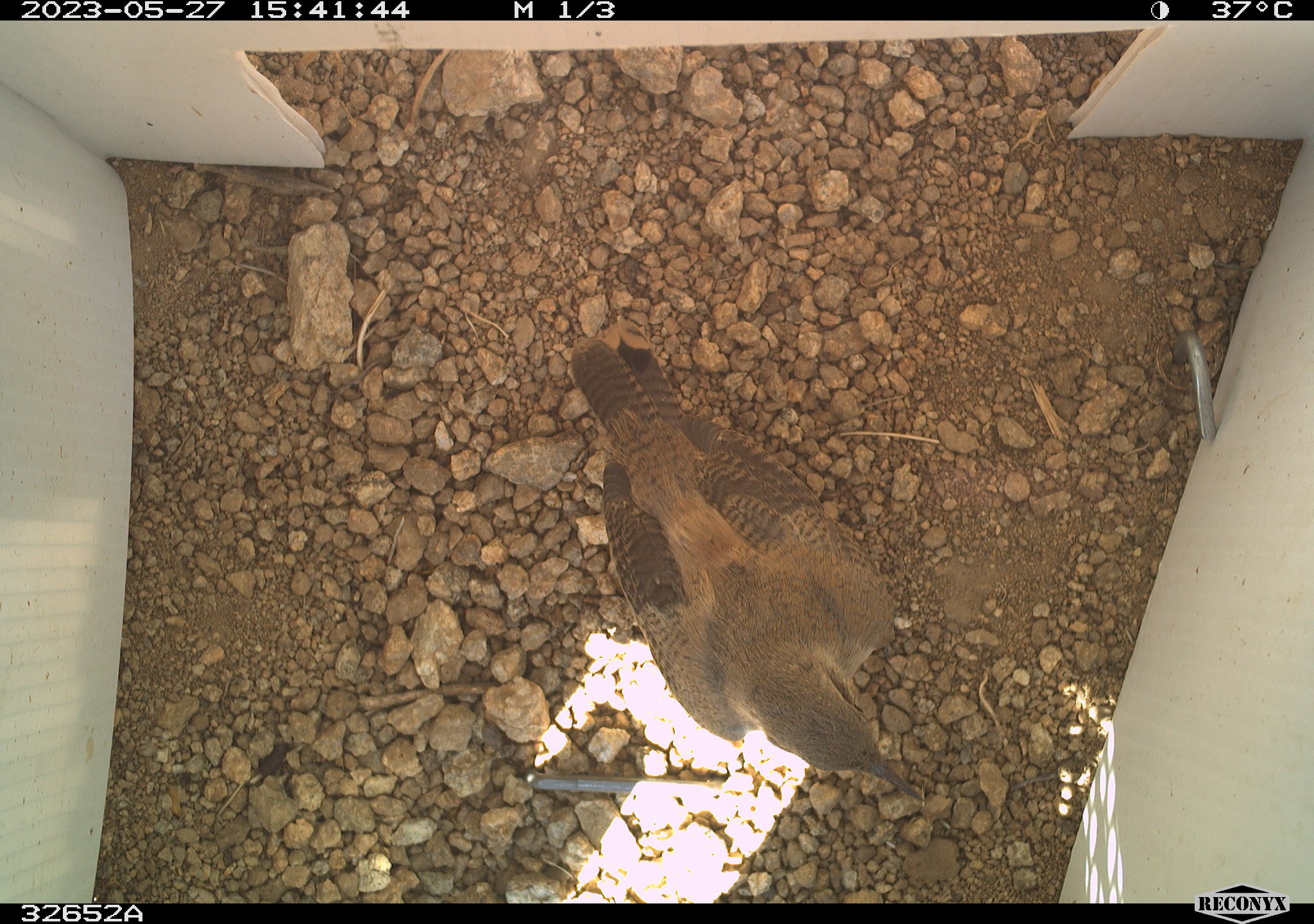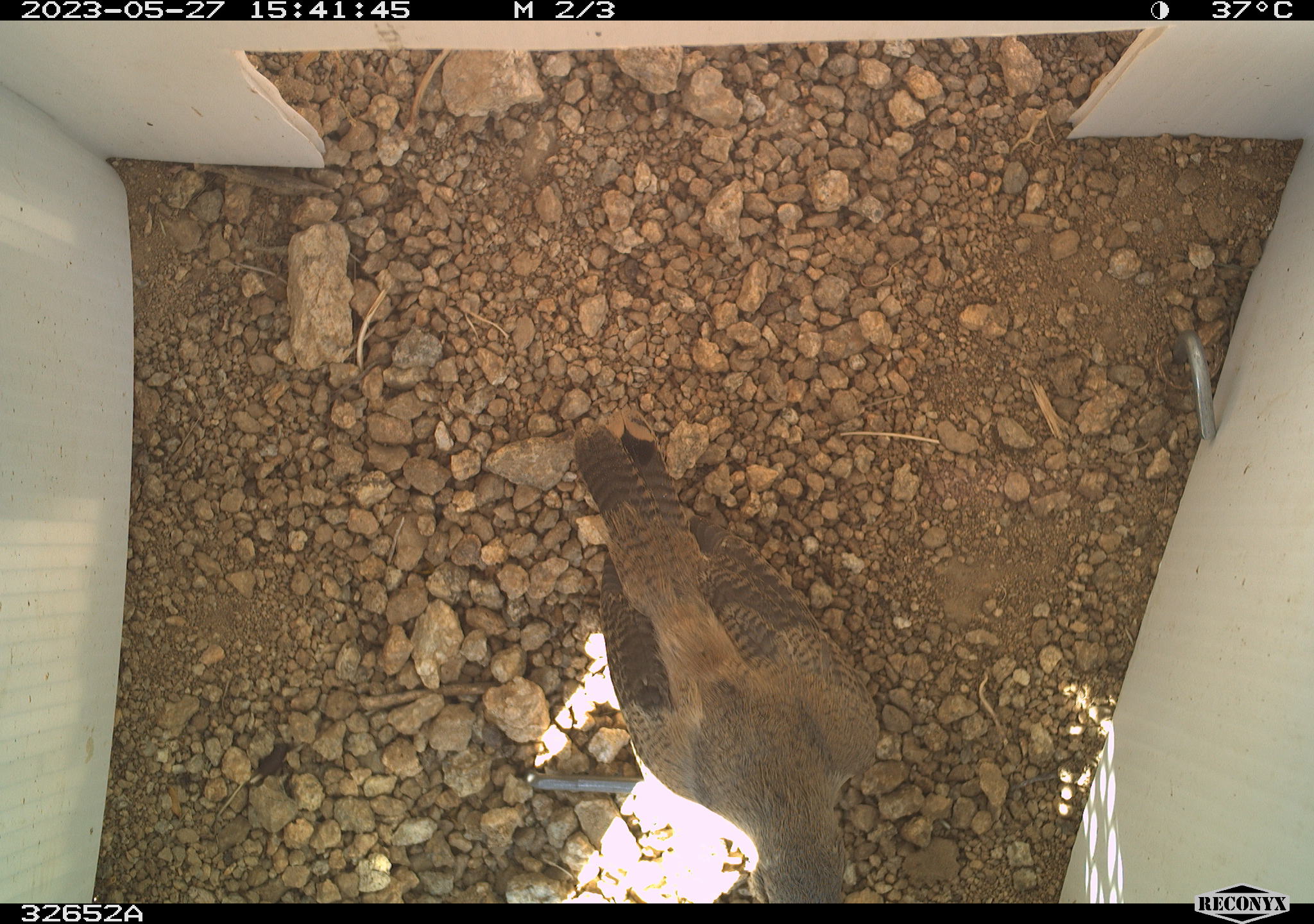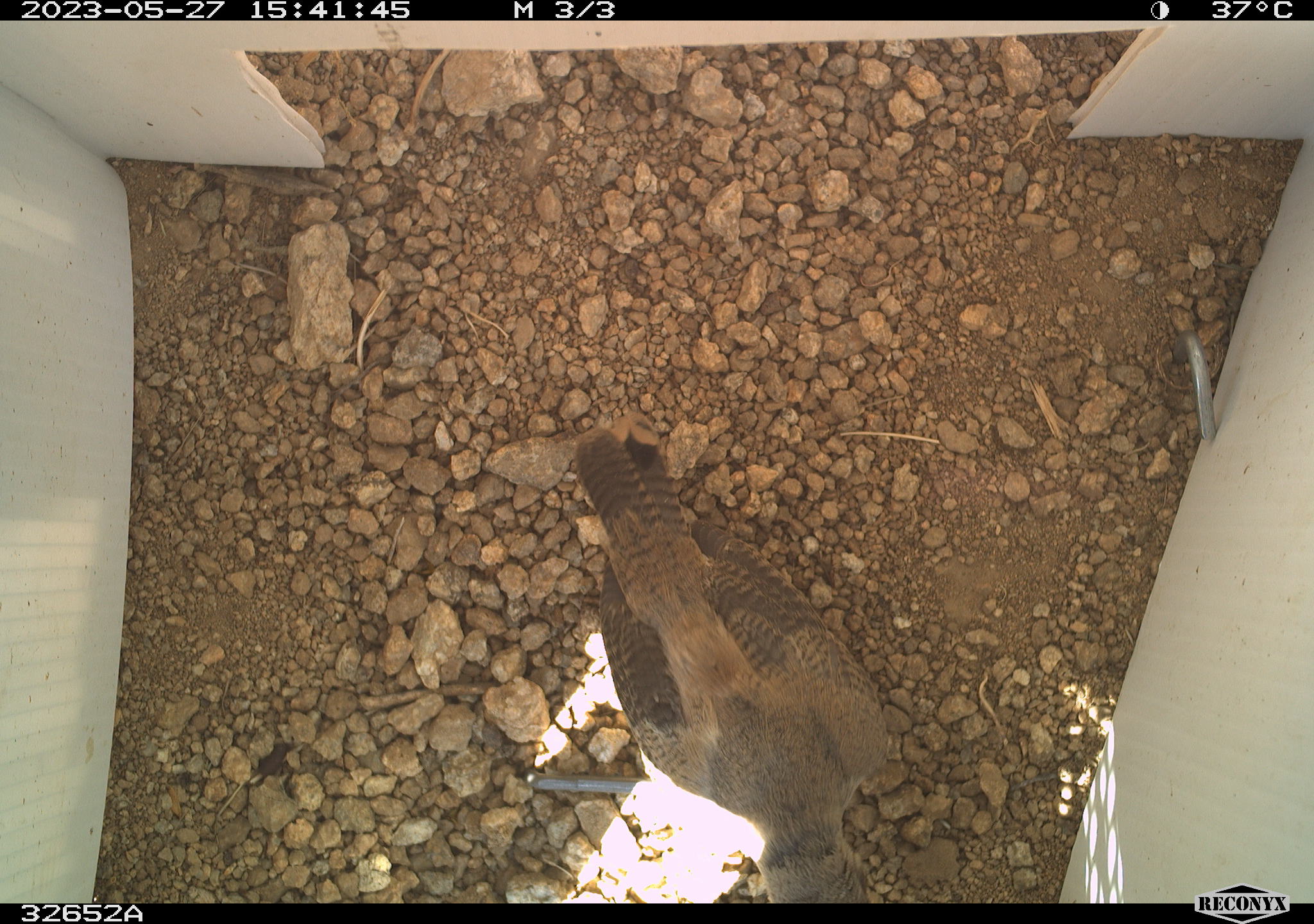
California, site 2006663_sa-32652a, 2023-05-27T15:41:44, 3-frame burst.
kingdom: Animalia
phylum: Chordata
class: Aves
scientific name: Aves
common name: bird